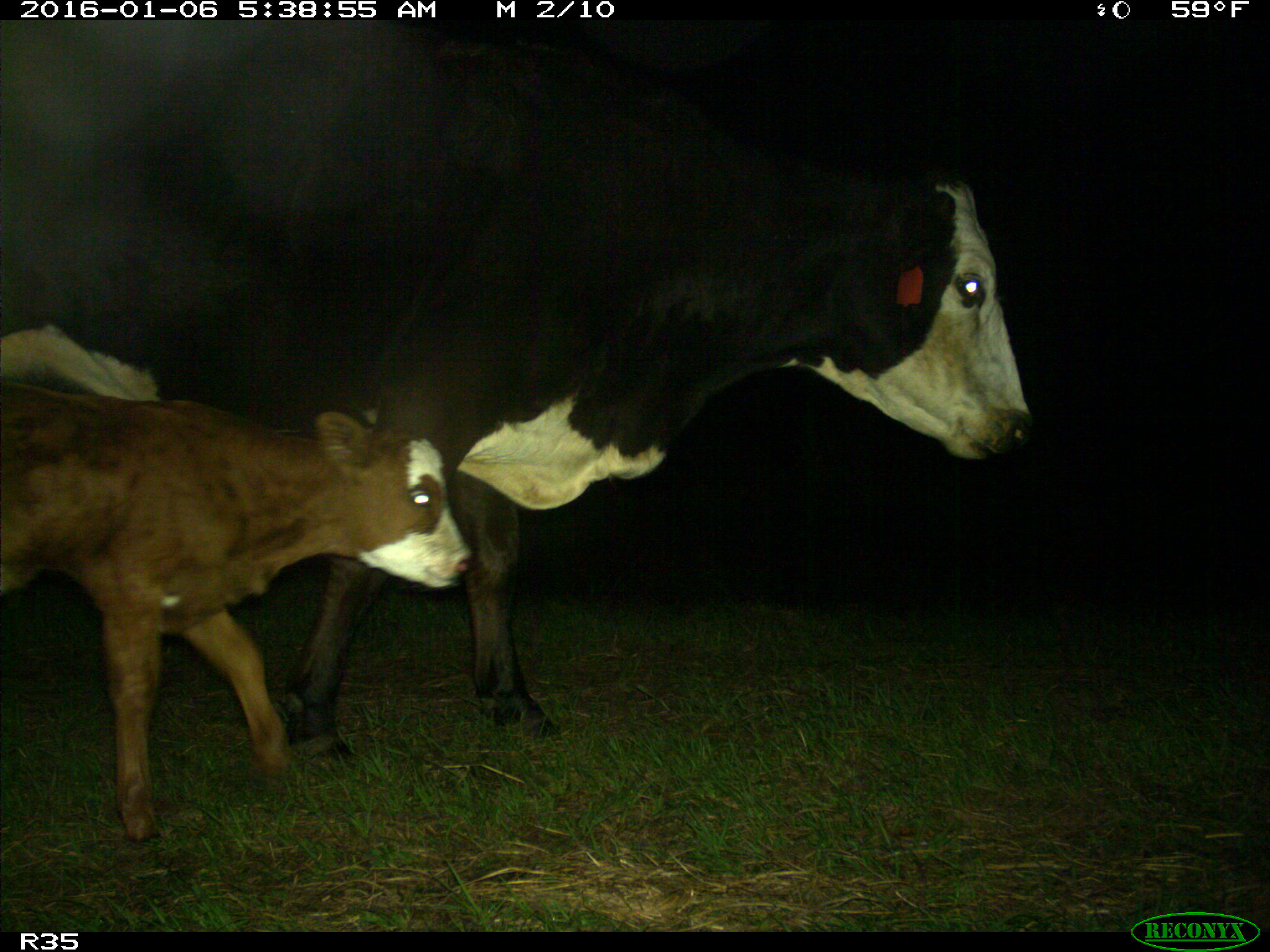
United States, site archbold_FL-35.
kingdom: Animalia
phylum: Chordata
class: Mammalia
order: Artiodactyla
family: Bovidae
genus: Bos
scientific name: Bos taurus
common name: domestic cow